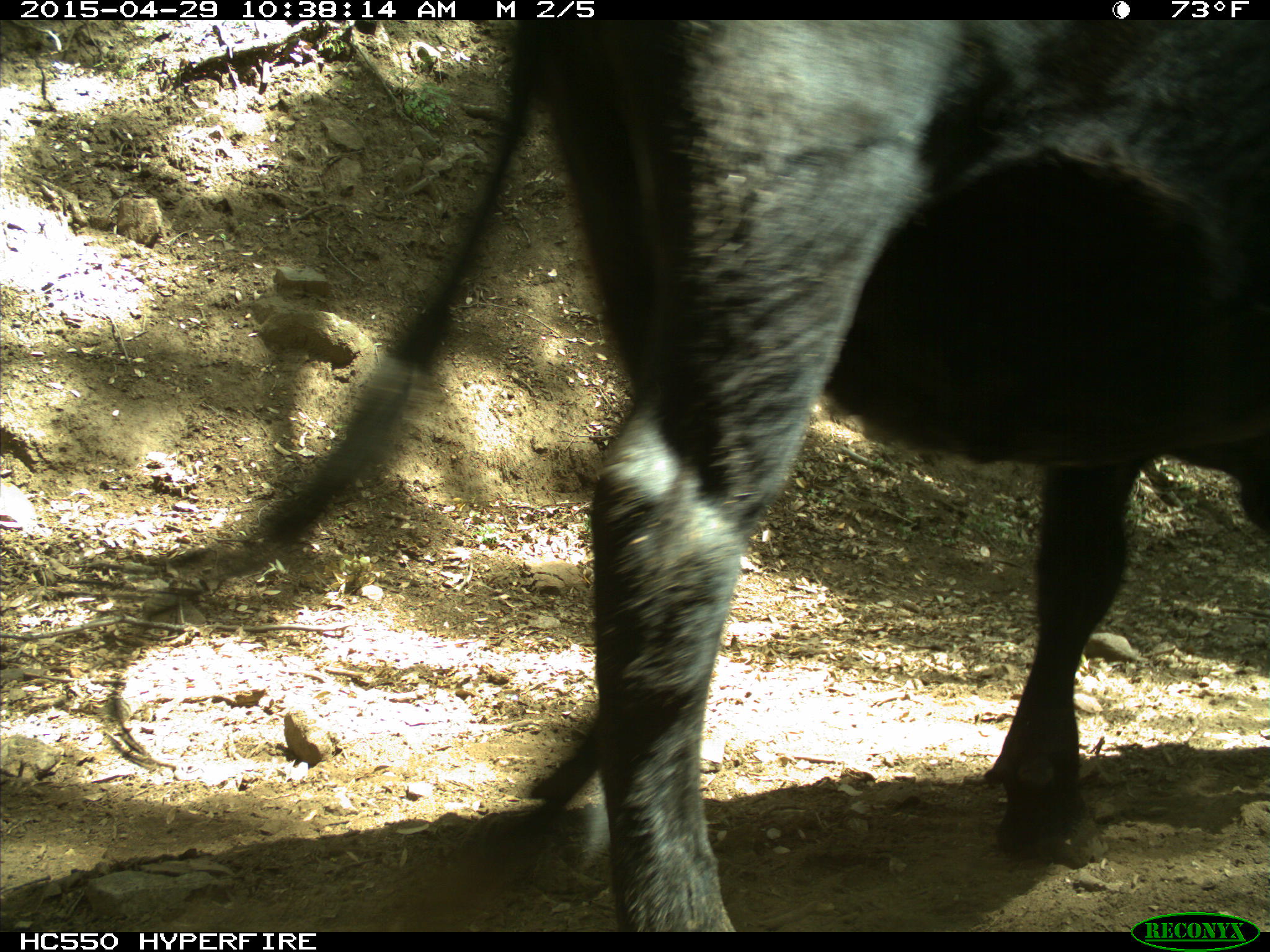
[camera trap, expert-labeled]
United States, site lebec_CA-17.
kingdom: Animalia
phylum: Chordata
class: Mammalia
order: Artiodactyla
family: Bovidae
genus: Bos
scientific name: Bos taurus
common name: domestic cow